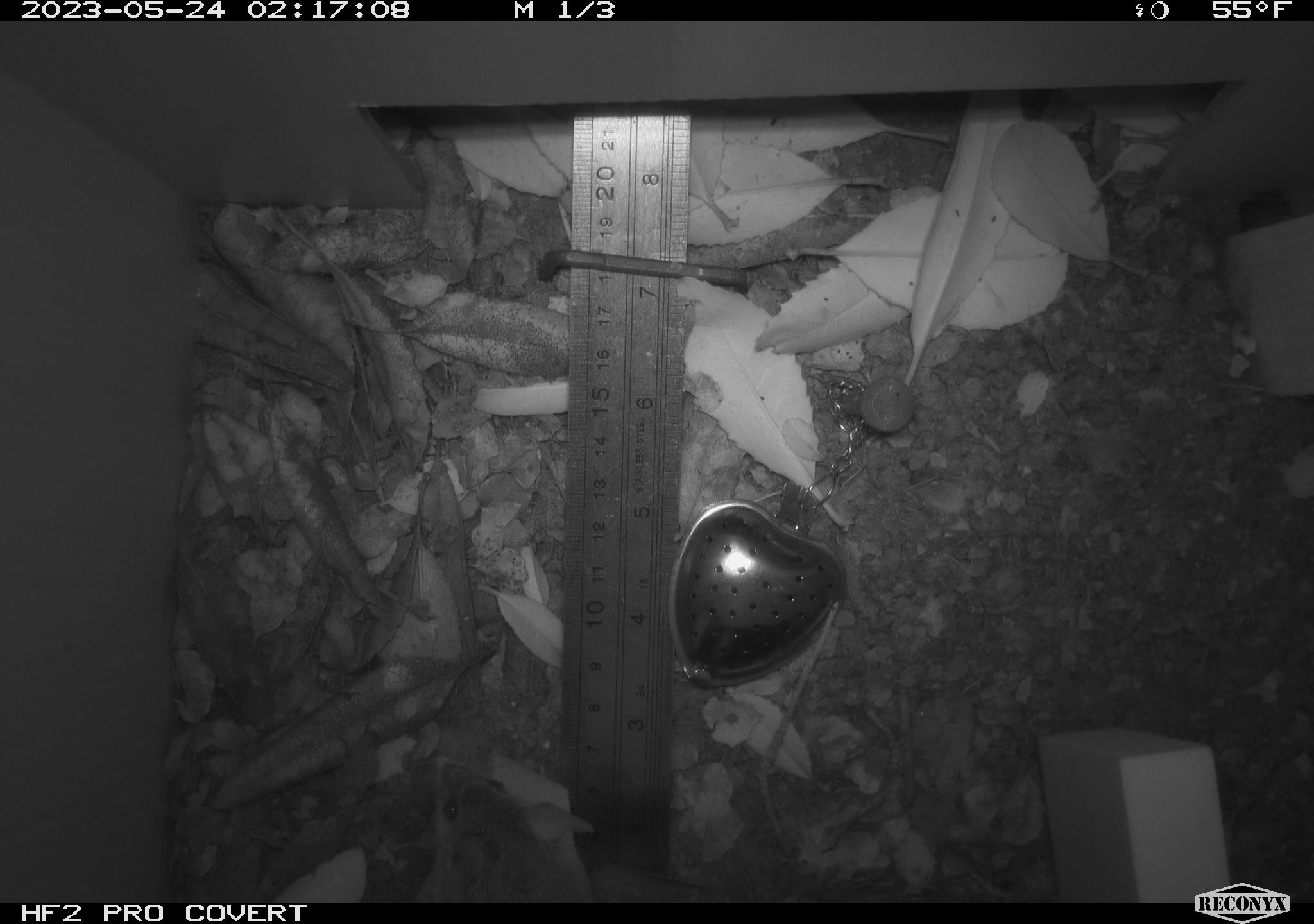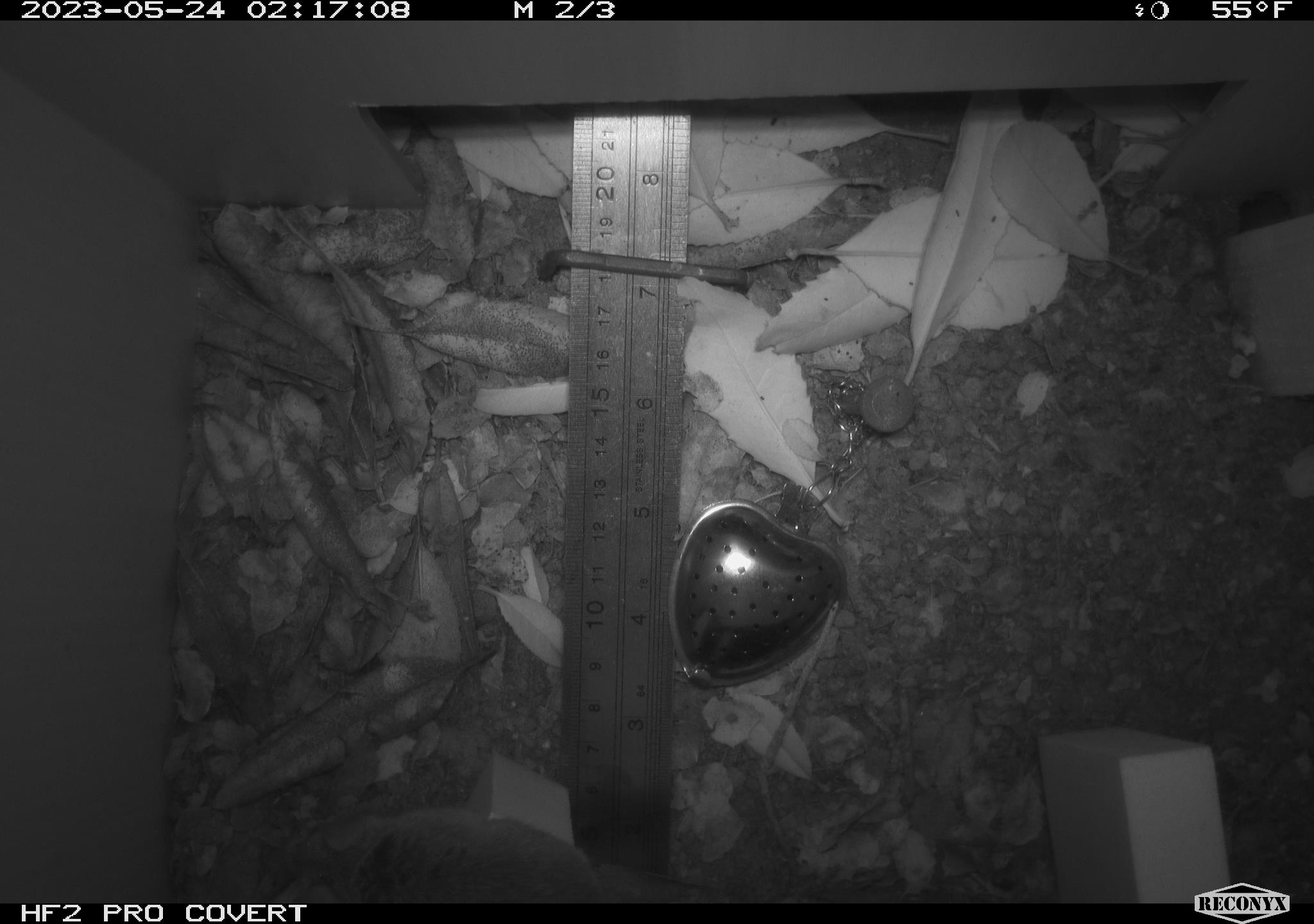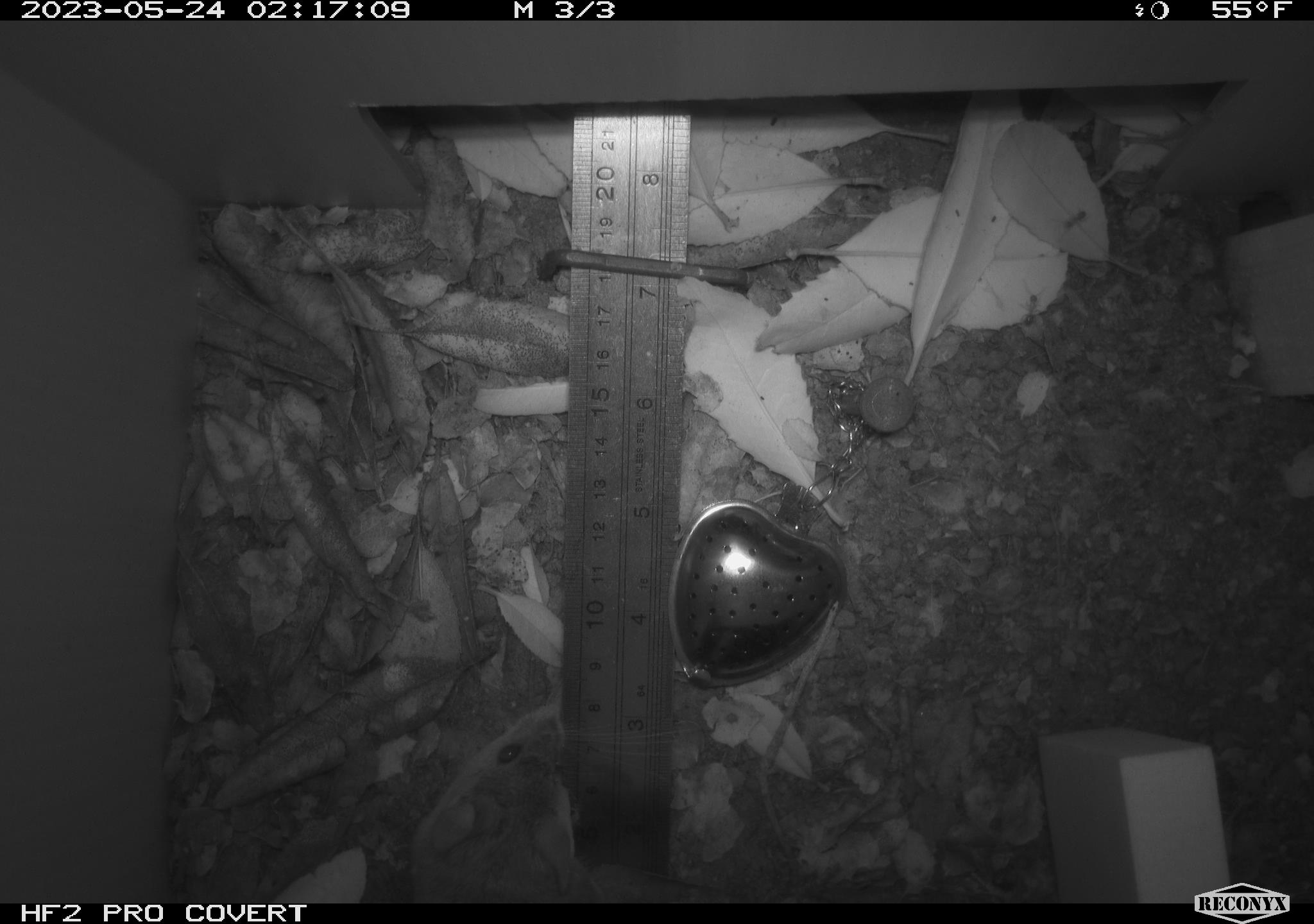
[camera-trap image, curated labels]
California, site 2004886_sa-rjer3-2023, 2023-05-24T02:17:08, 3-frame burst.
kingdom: Animalia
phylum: Chordata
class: Mammalia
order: Rodentia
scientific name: Rodentia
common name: mouse species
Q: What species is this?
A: Mouse species (Rodentia).